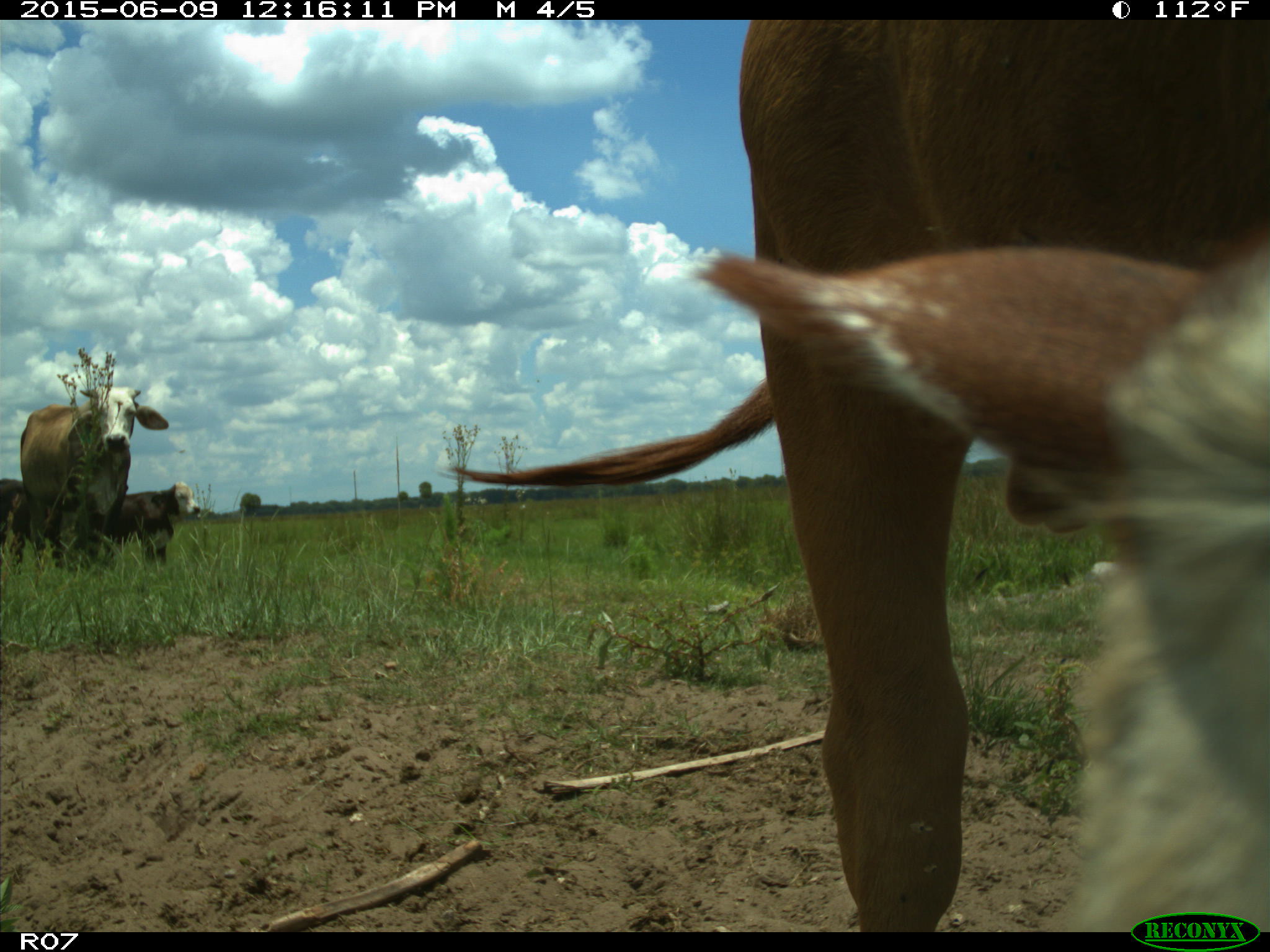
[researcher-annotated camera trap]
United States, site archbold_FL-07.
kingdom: Animalia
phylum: Chordata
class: Mammalia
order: Artiodactyla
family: Bovidae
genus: Bos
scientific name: Bos taurus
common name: domestic cow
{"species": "Bos taurus (domestic cow)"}